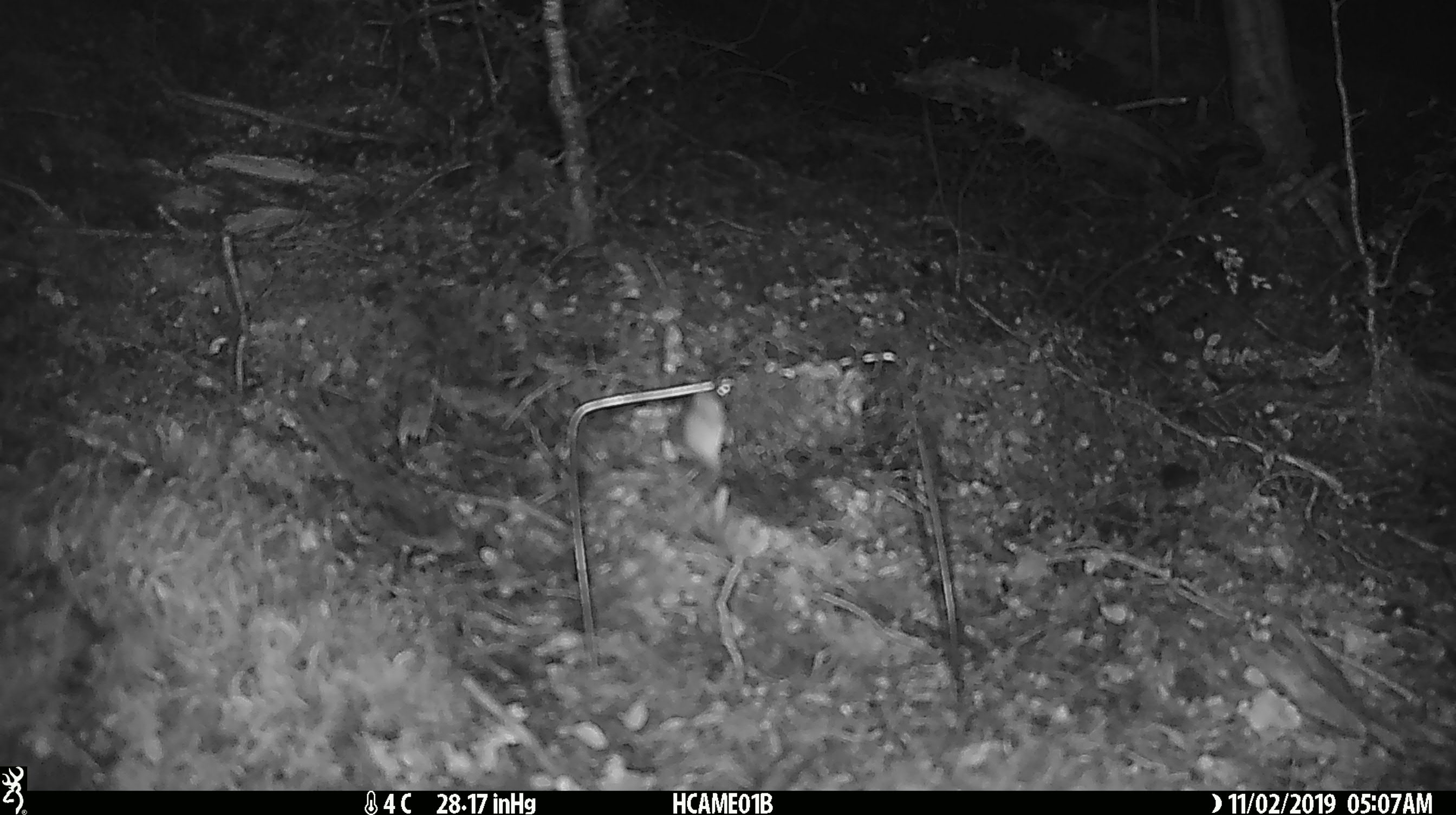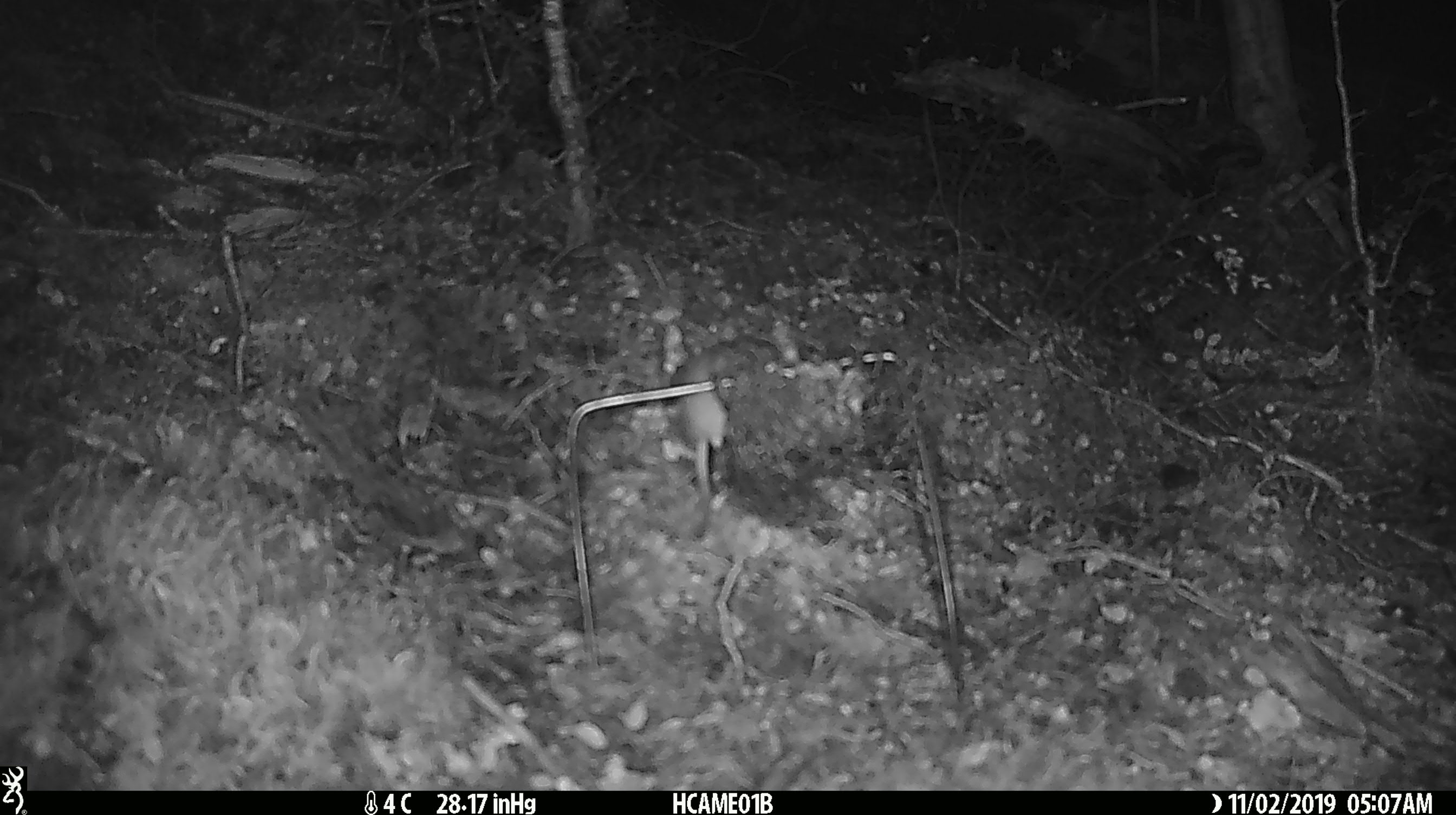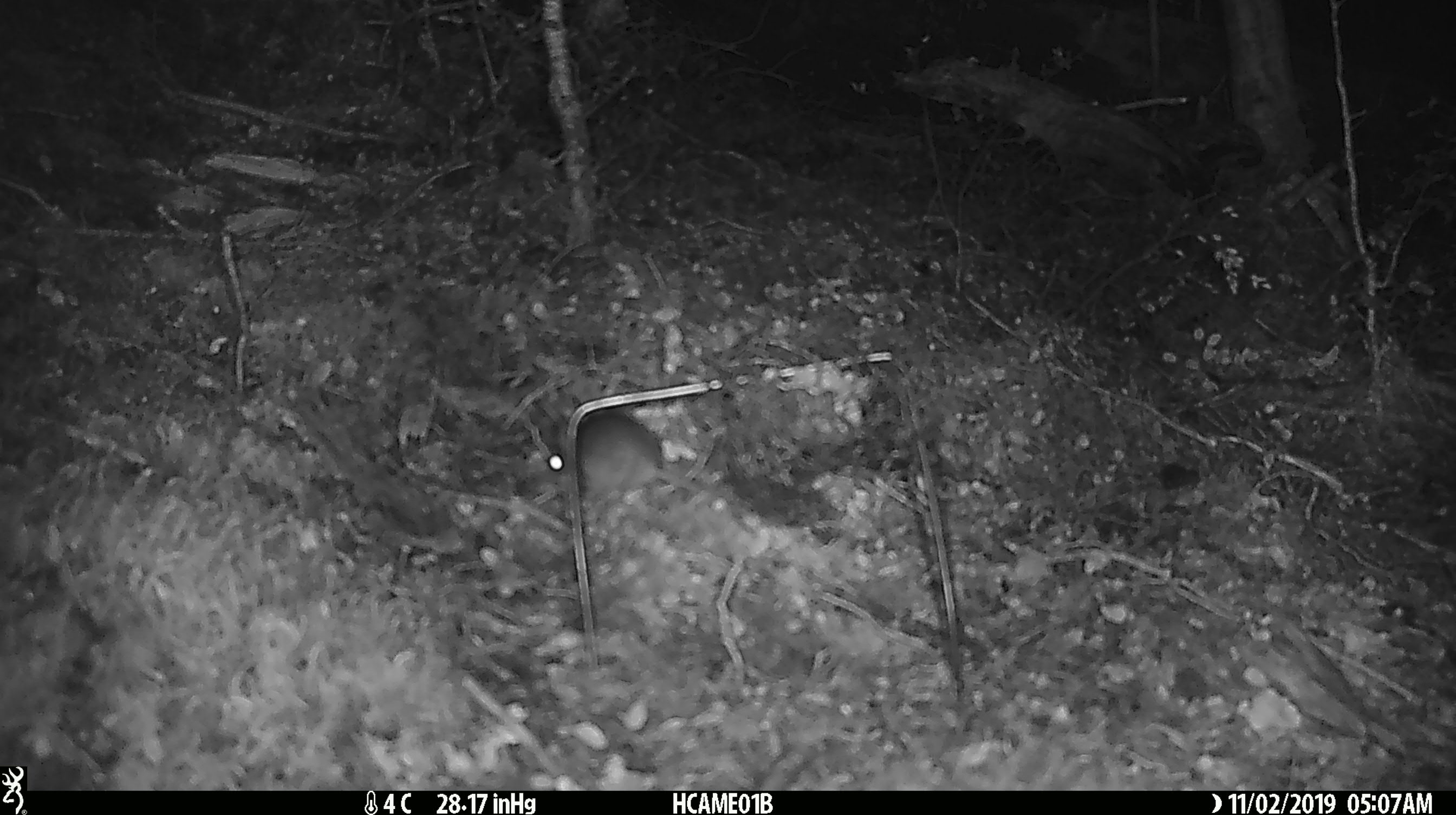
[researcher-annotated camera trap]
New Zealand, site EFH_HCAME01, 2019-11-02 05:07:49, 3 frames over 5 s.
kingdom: Animalia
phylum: Chordata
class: Mammalia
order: Rodentia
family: Muridae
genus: Mus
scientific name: Mus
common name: mouse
Mouse (Mus).